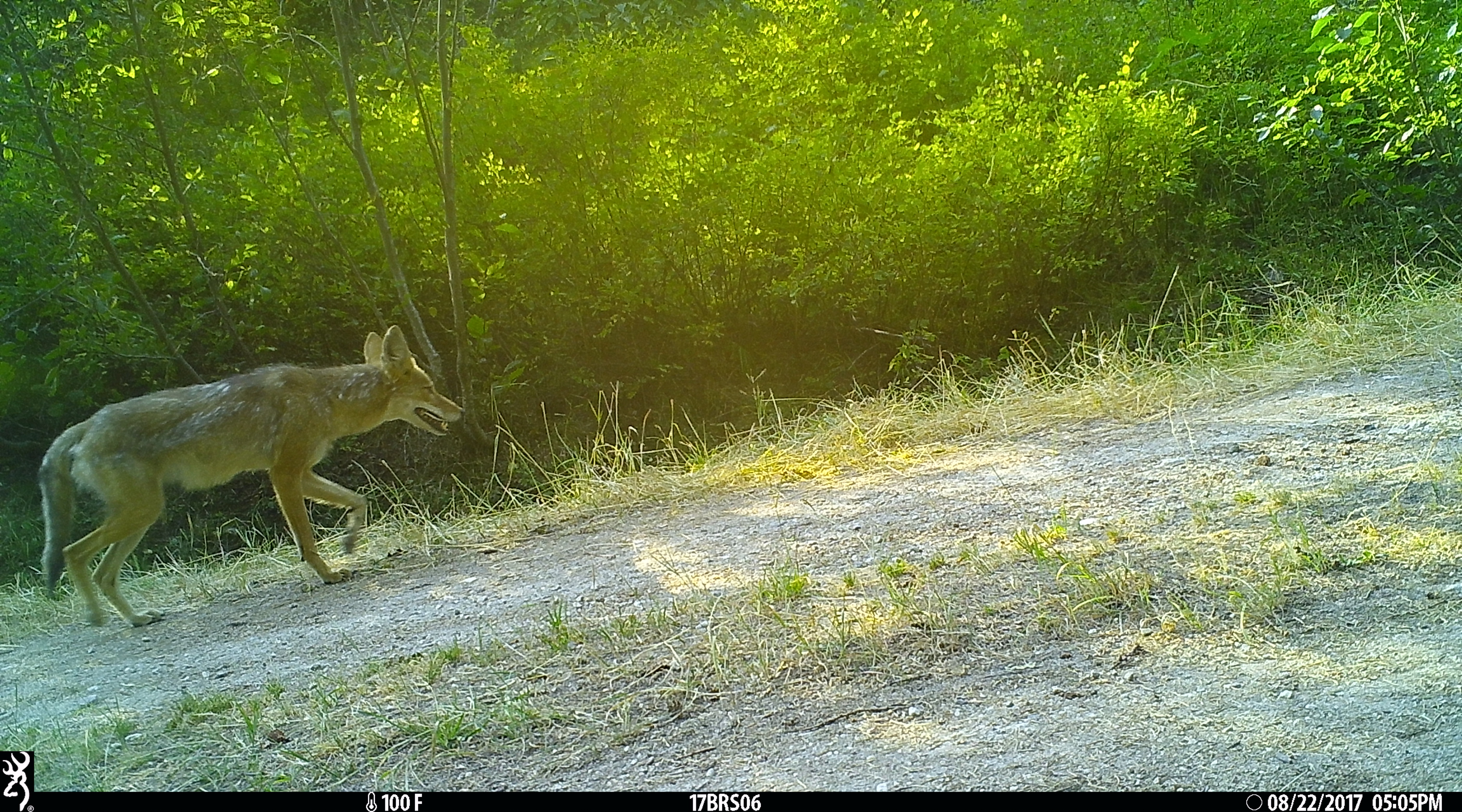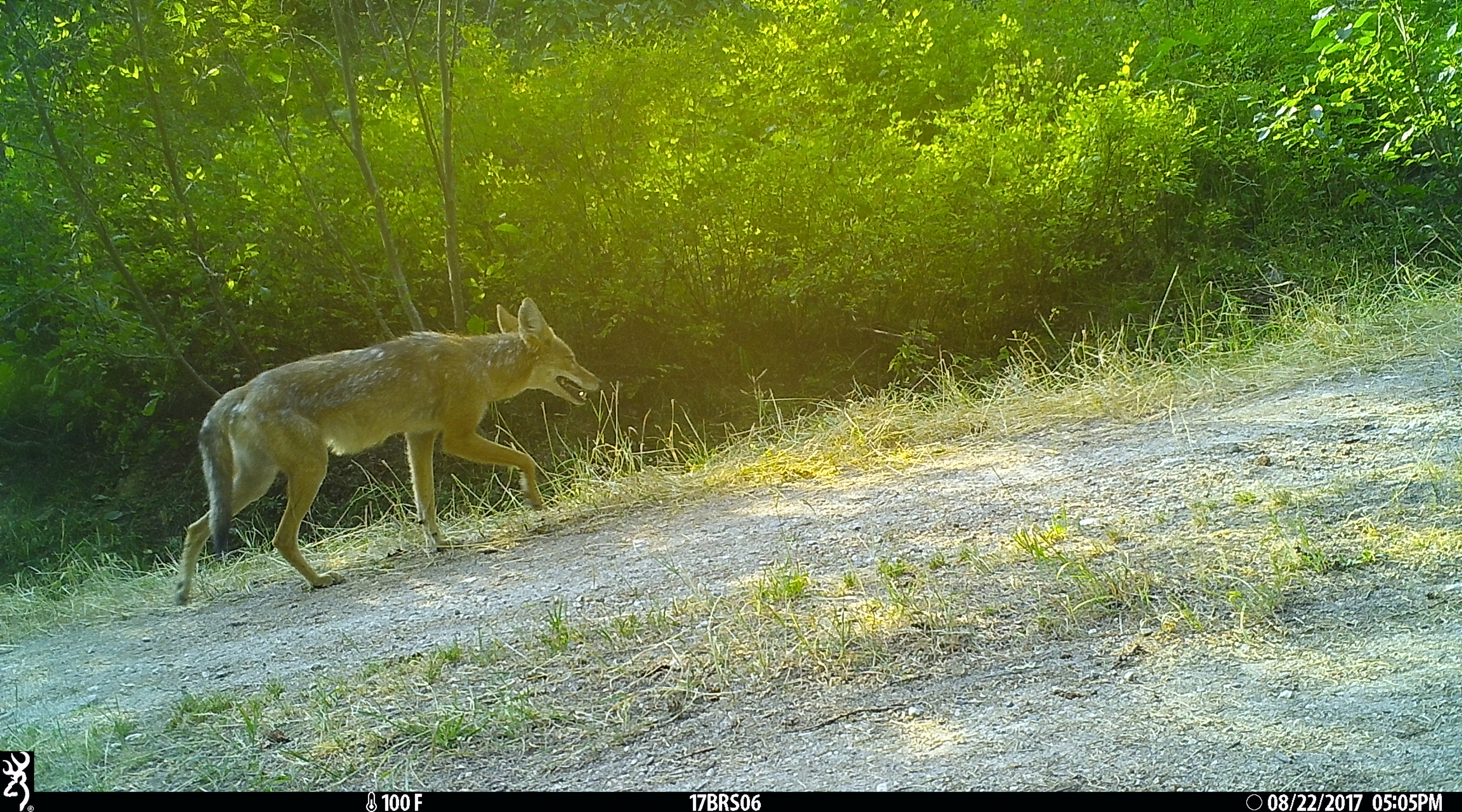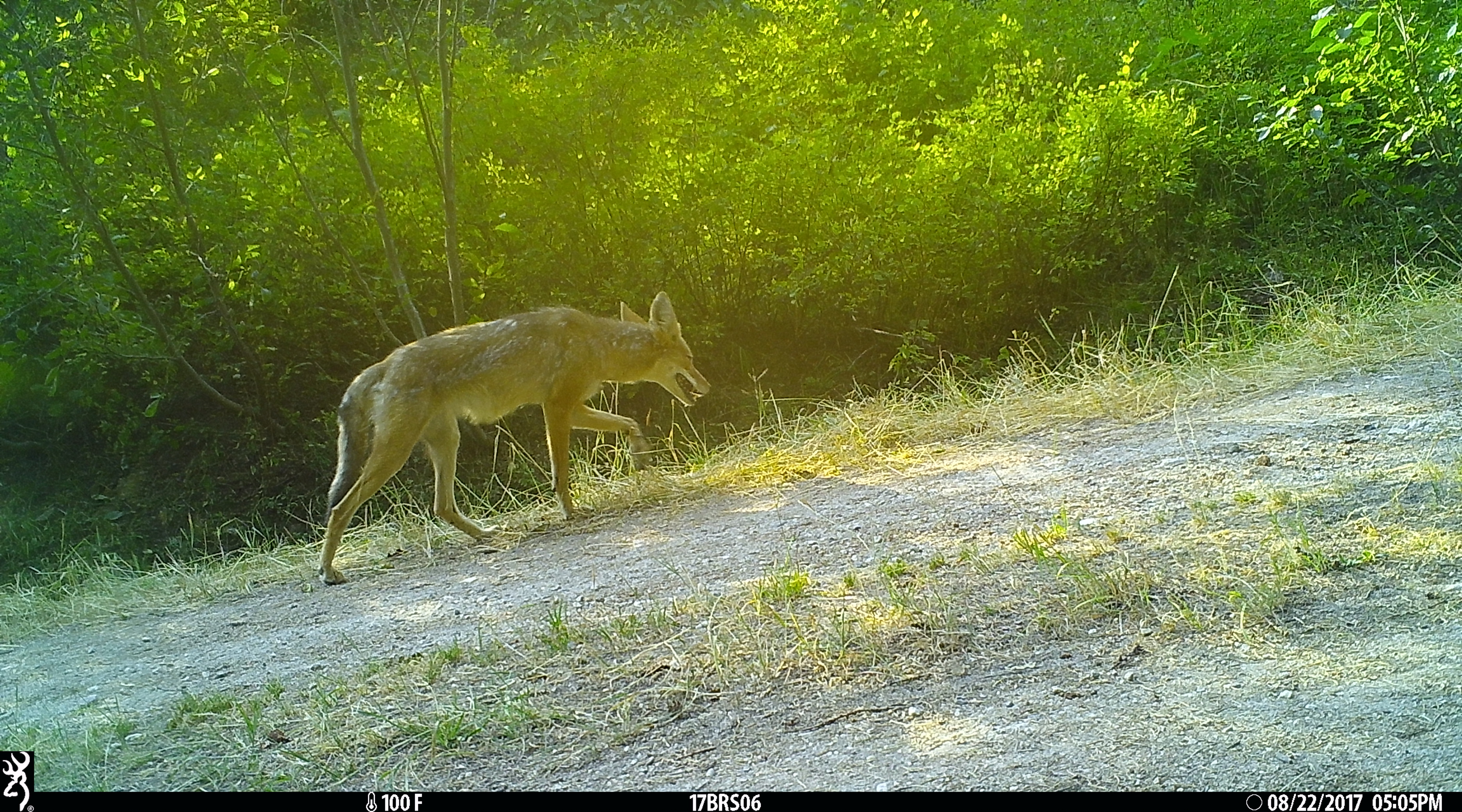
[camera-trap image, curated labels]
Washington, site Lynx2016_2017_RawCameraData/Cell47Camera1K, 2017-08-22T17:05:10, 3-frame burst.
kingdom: Animalia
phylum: Chordata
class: Mammalia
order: Carnivora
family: Canidae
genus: Canis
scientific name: Canis latrans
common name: coyote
Canis latrans (coyote). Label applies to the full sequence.